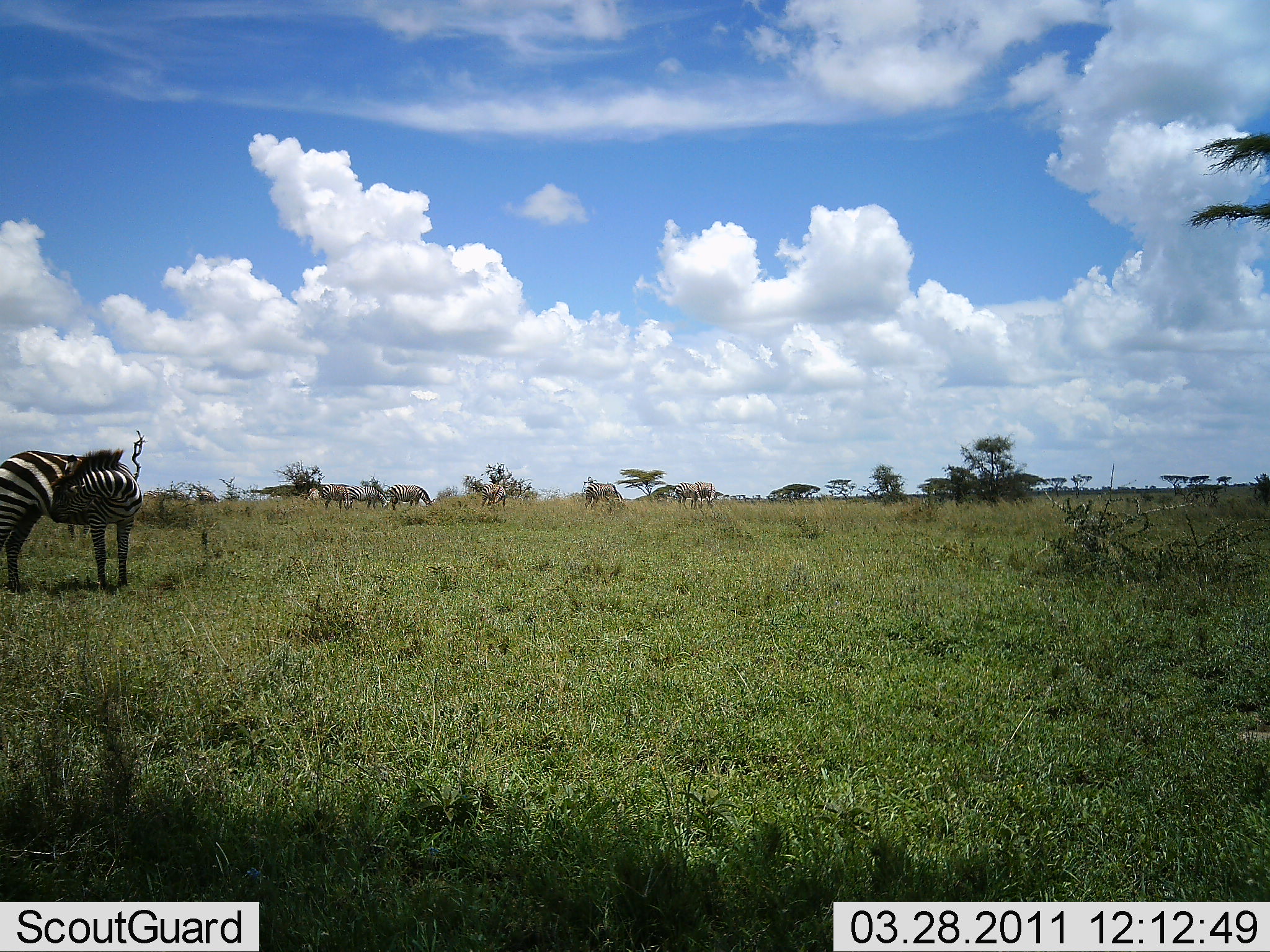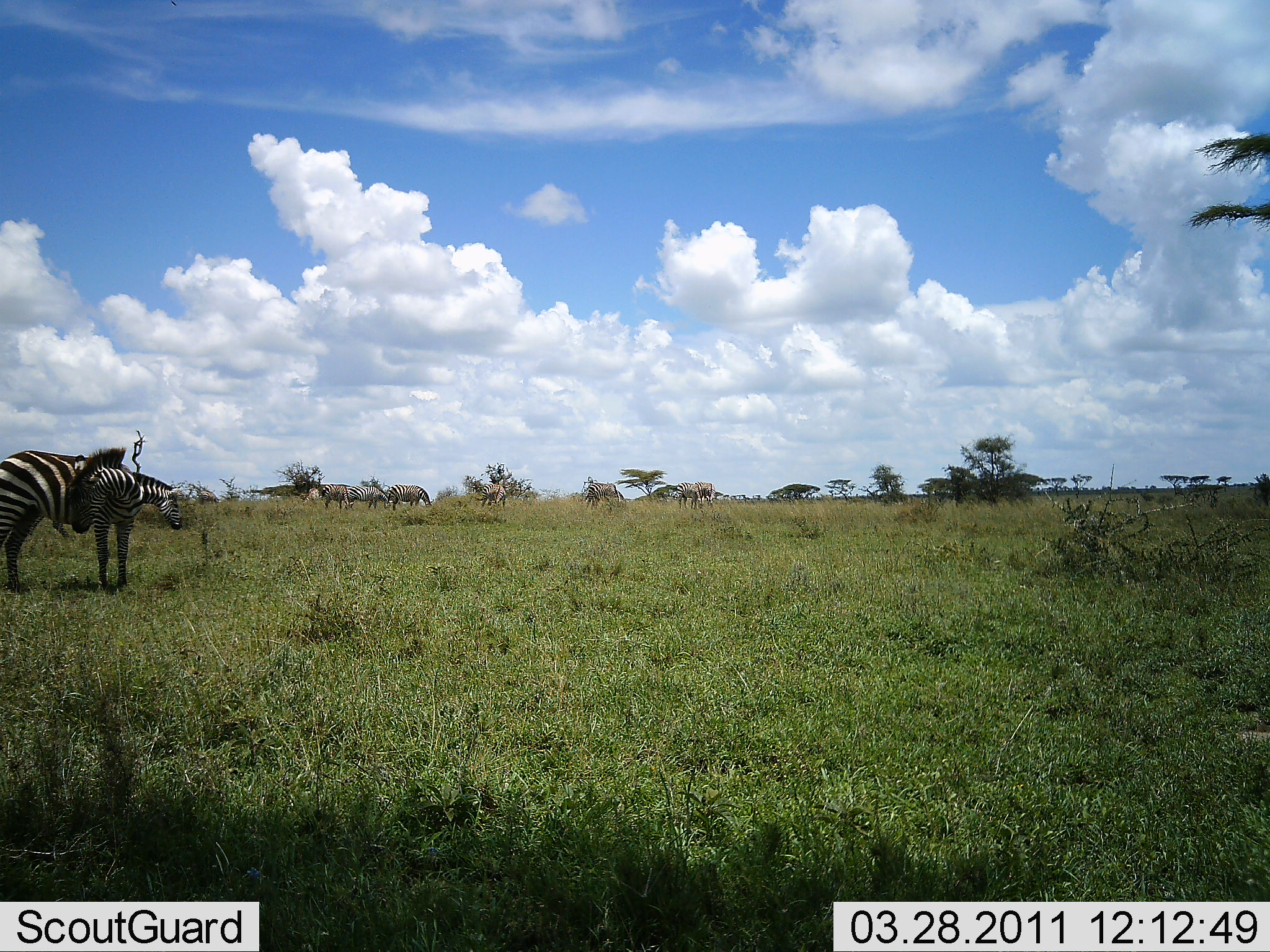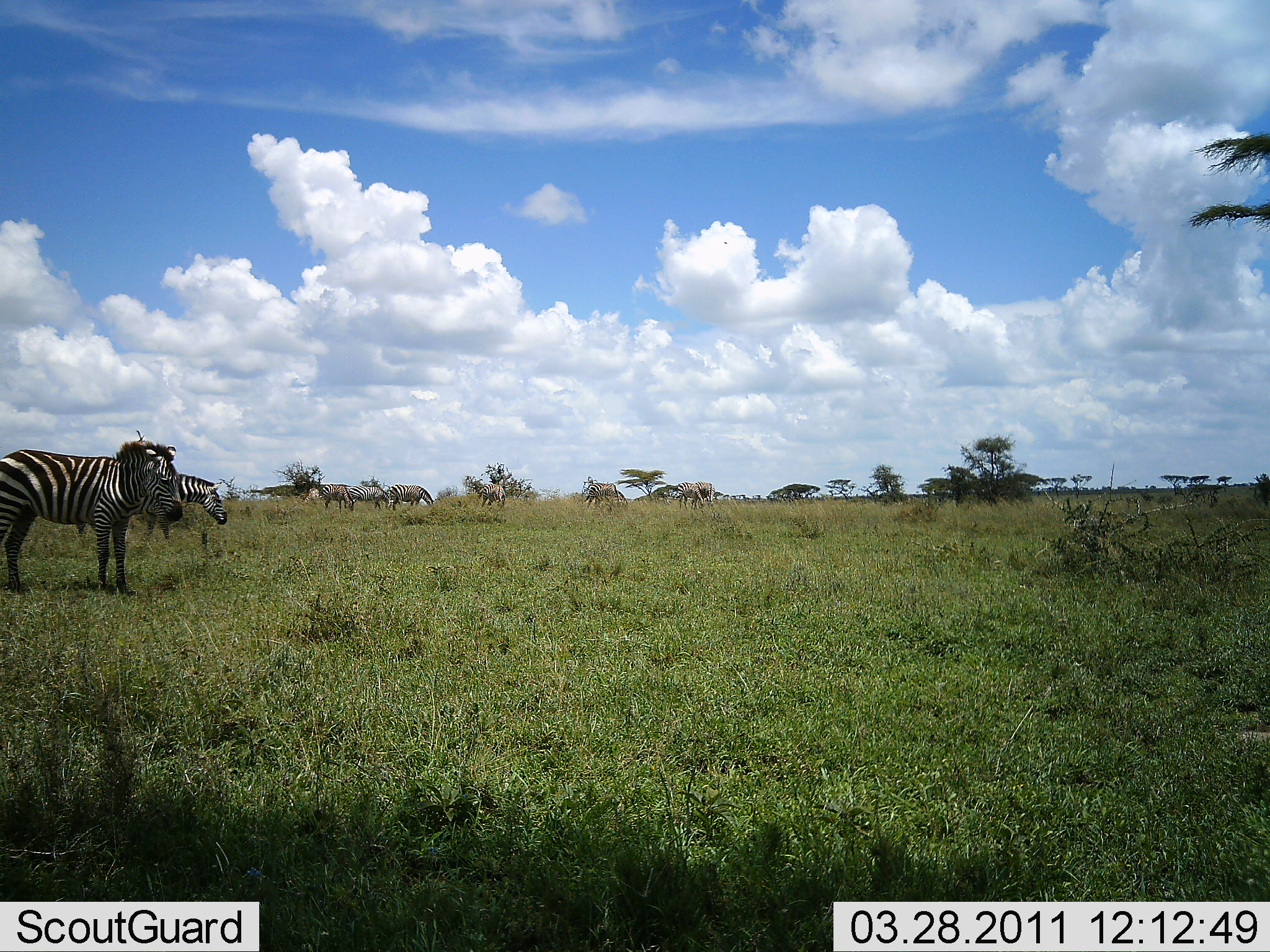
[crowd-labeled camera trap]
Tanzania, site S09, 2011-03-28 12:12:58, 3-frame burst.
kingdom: Animalia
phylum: Chordata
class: Mammalia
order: Perissodactyla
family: Equidae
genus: Equus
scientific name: Equus quagga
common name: plains zebra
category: zebra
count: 3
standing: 79%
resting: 14%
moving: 14%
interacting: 0%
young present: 0%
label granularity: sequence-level